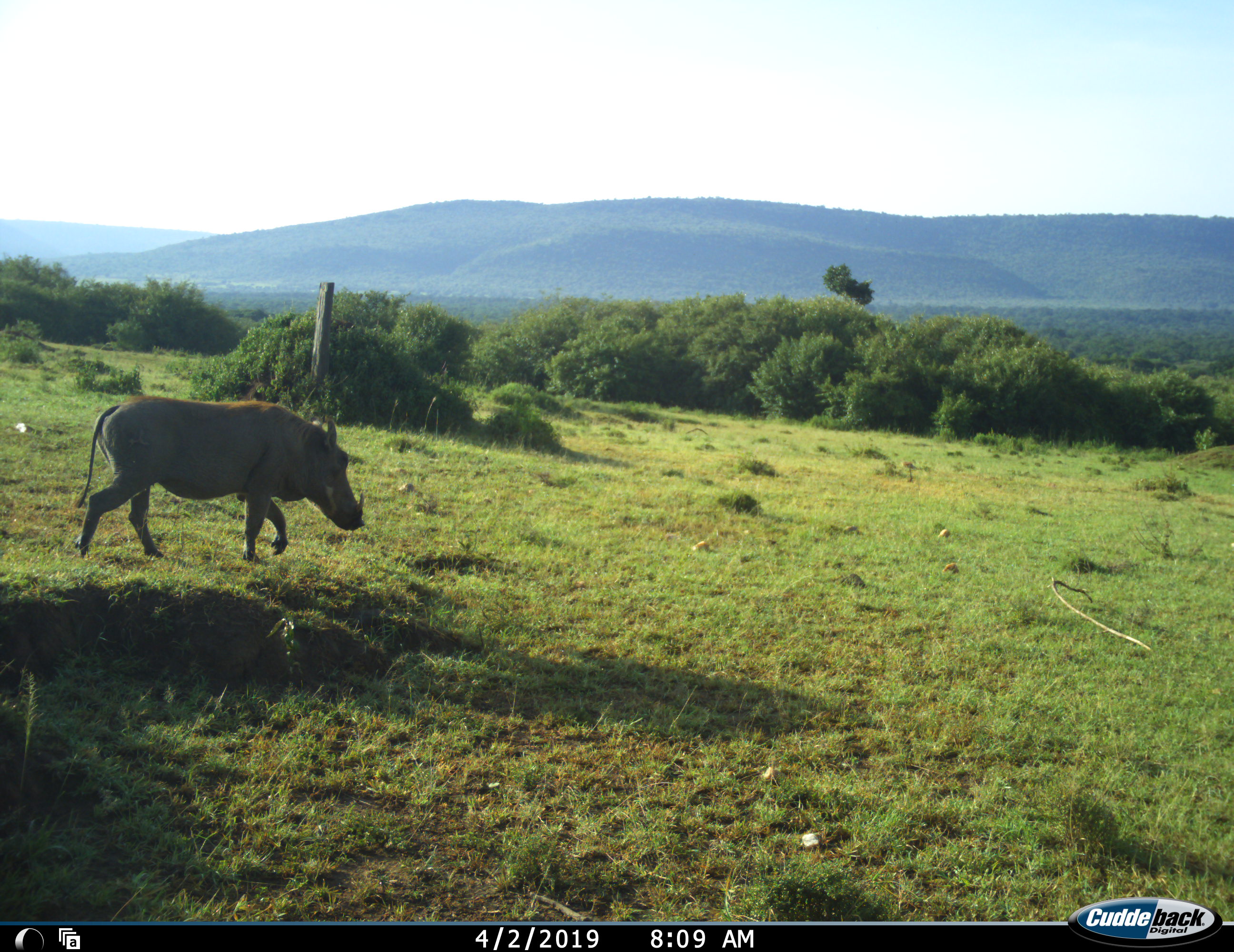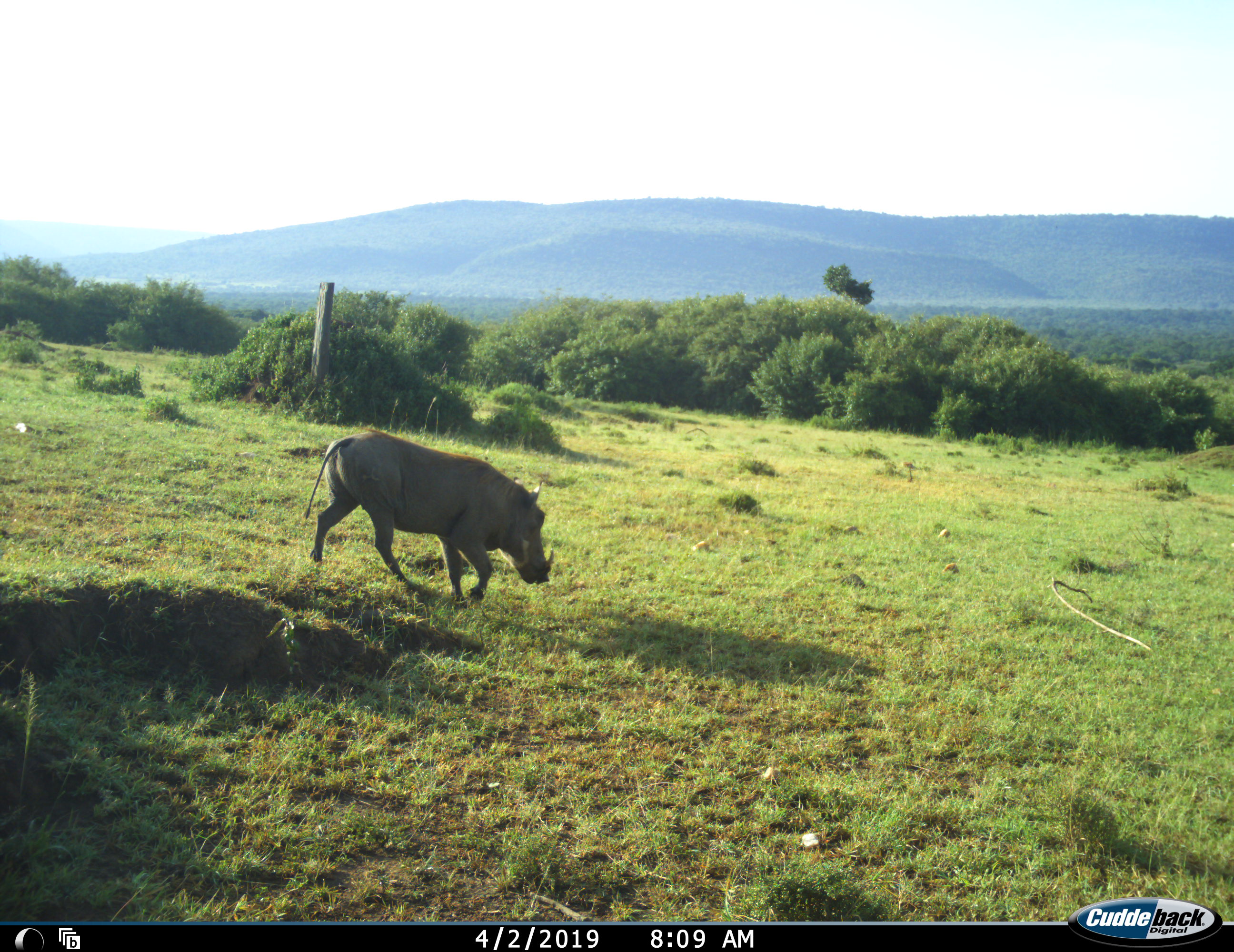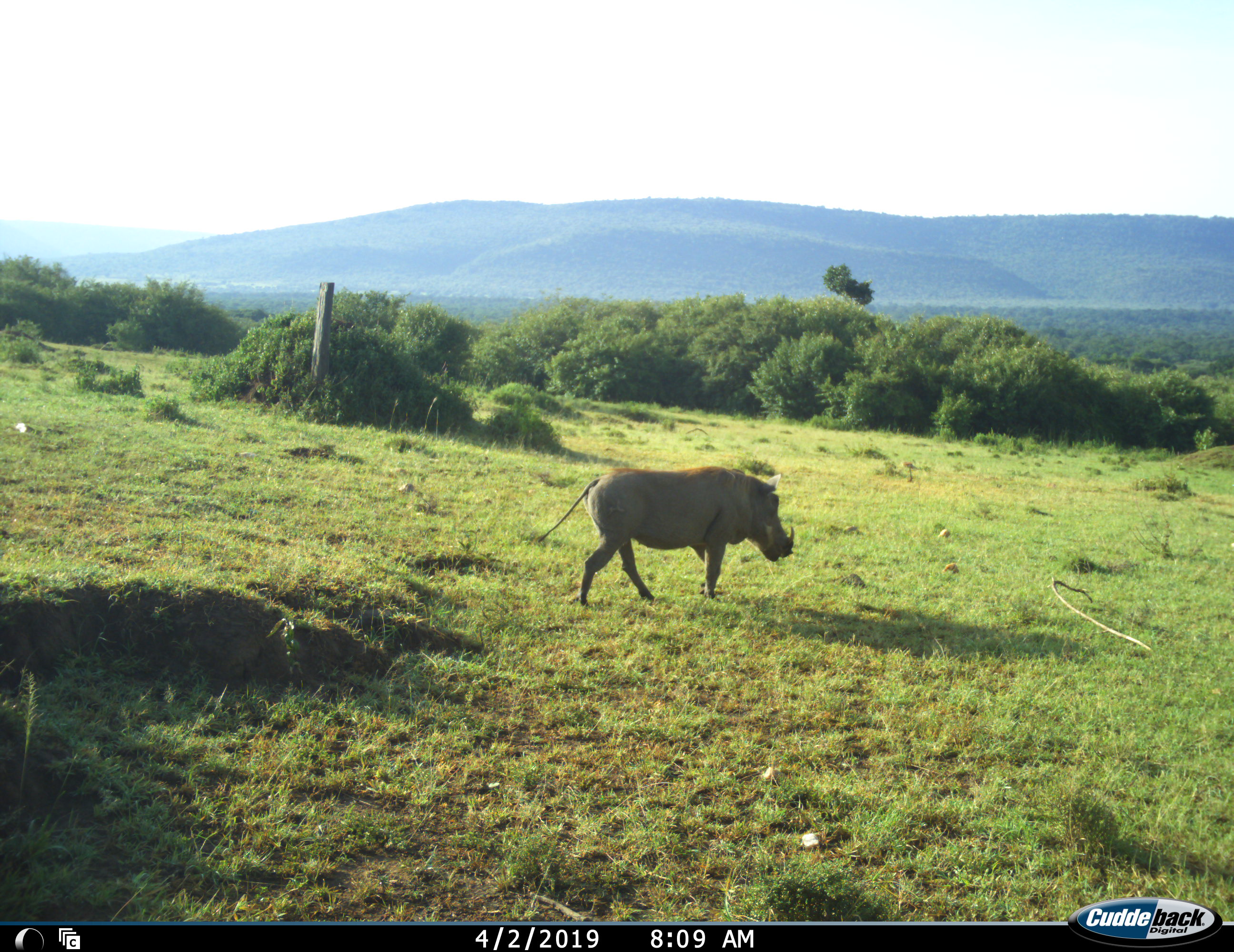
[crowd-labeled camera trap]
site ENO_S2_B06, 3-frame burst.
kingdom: Animalia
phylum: Chordata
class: Mammalia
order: Artiodactyla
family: Suidae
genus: Phacochoerus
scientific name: Phacochoerus africanus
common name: warthog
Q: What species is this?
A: Warthog (Phacochoerus africanus).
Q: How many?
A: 1.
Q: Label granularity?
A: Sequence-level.